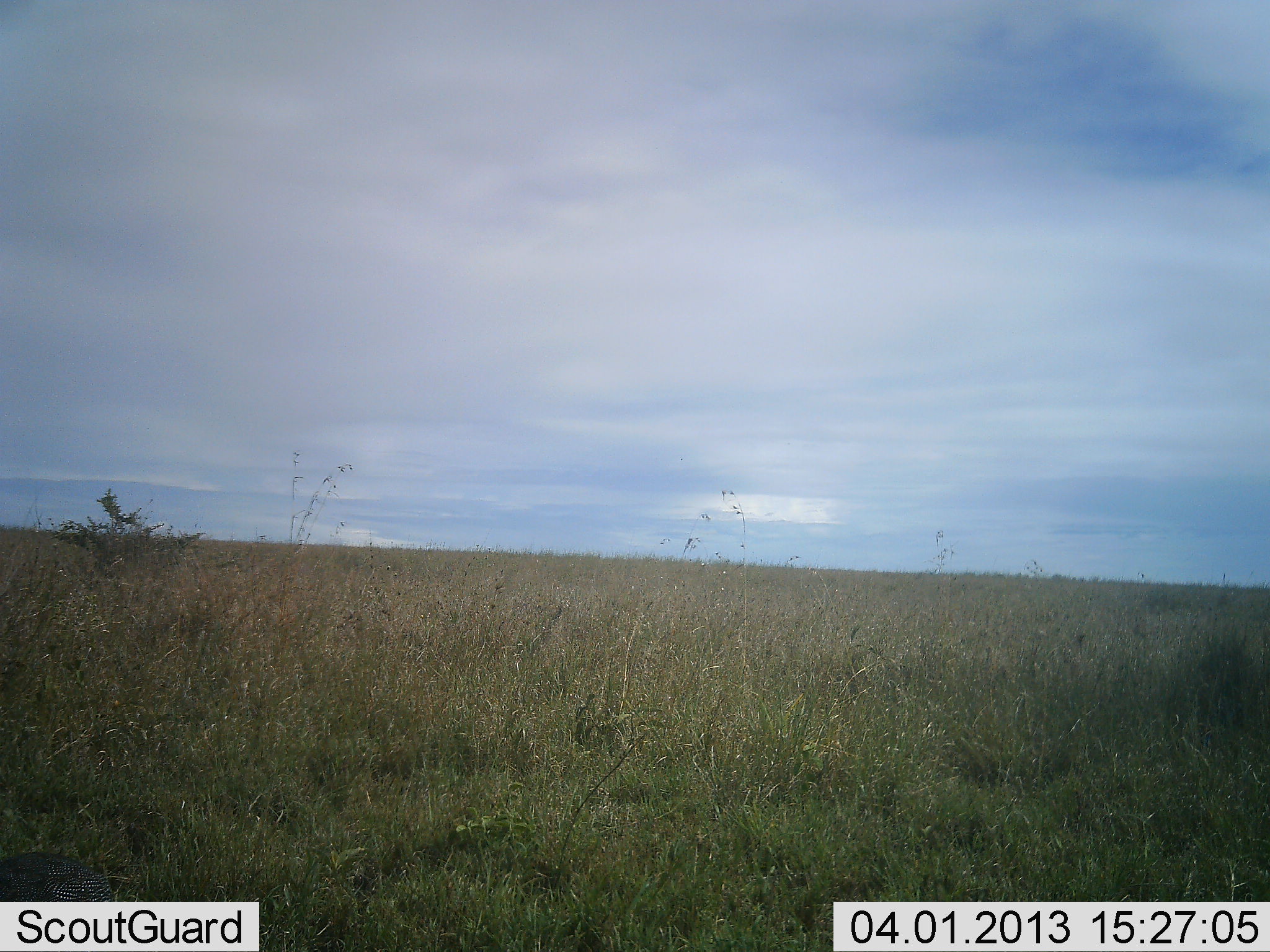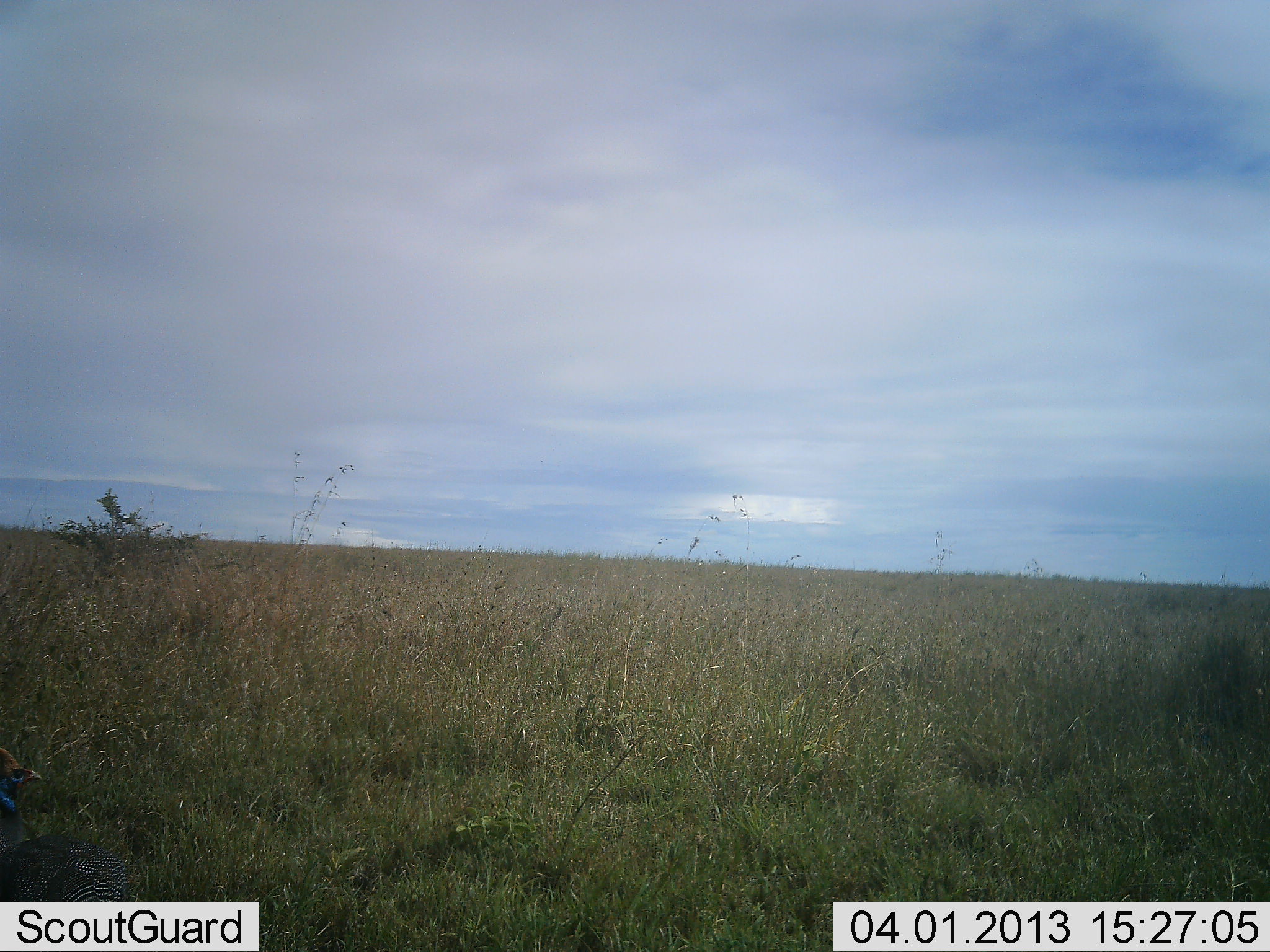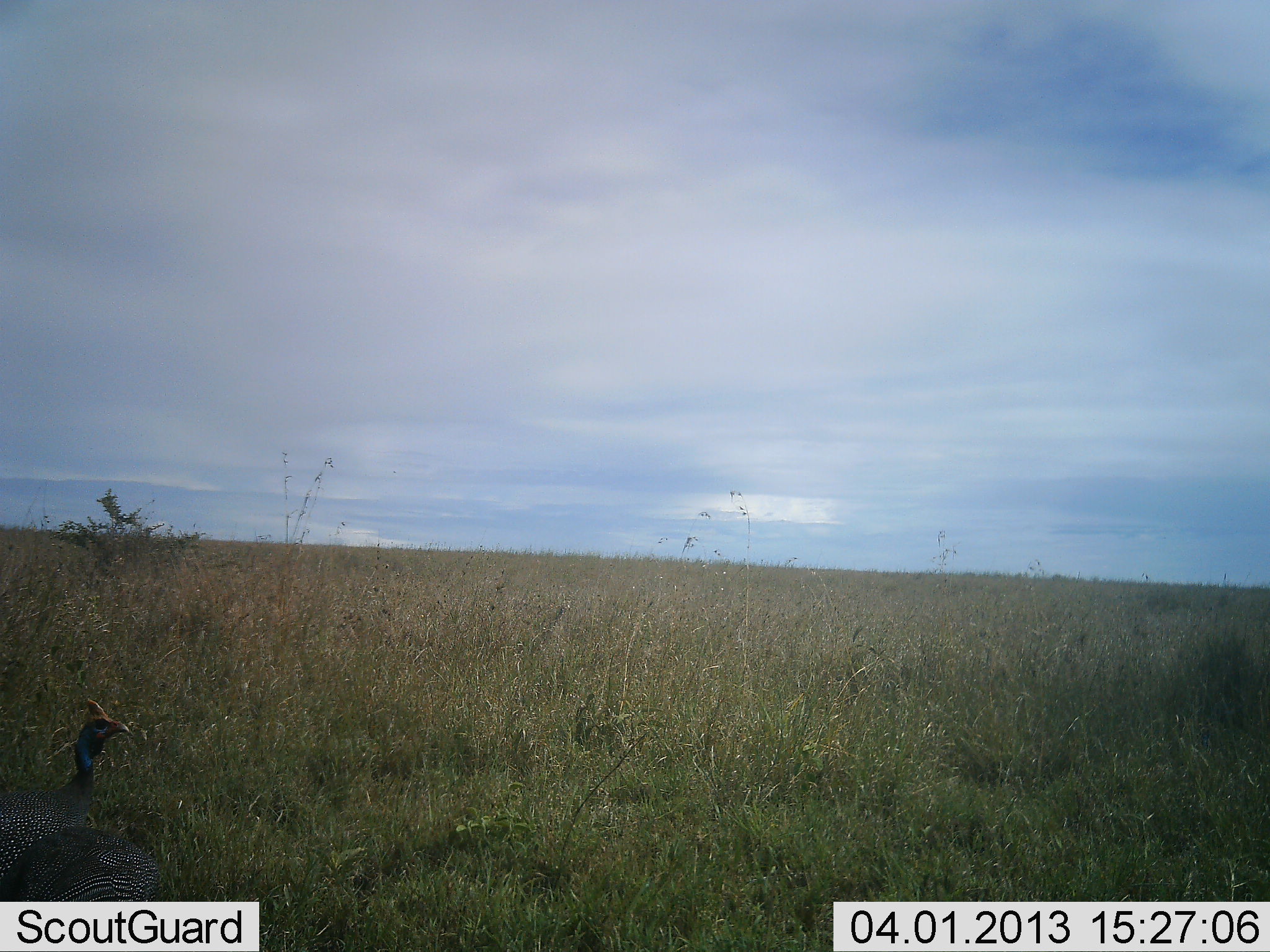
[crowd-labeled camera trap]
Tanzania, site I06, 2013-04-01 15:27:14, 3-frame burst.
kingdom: Animalia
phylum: Chordata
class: Aves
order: Galliformes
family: Numididae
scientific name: Numididae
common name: guinea fowl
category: guineafowl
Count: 2.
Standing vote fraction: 11%.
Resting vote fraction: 0%.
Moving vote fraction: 83%.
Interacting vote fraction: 0%.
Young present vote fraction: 0%.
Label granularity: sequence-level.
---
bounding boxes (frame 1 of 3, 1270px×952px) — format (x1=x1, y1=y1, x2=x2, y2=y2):
animal: (x1=0, y1=847, x2=132, y2=901)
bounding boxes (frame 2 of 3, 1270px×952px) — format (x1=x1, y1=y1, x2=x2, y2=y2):
animal: (x1=0, y1=747, x2=140, y2=902)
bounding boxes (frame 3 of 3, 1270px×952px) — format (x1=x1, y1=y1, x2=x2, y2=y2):
animal: (x1=0, y1=697, x2=132, y2=875); (x1=0, y1=825, x2=174, y2=900)